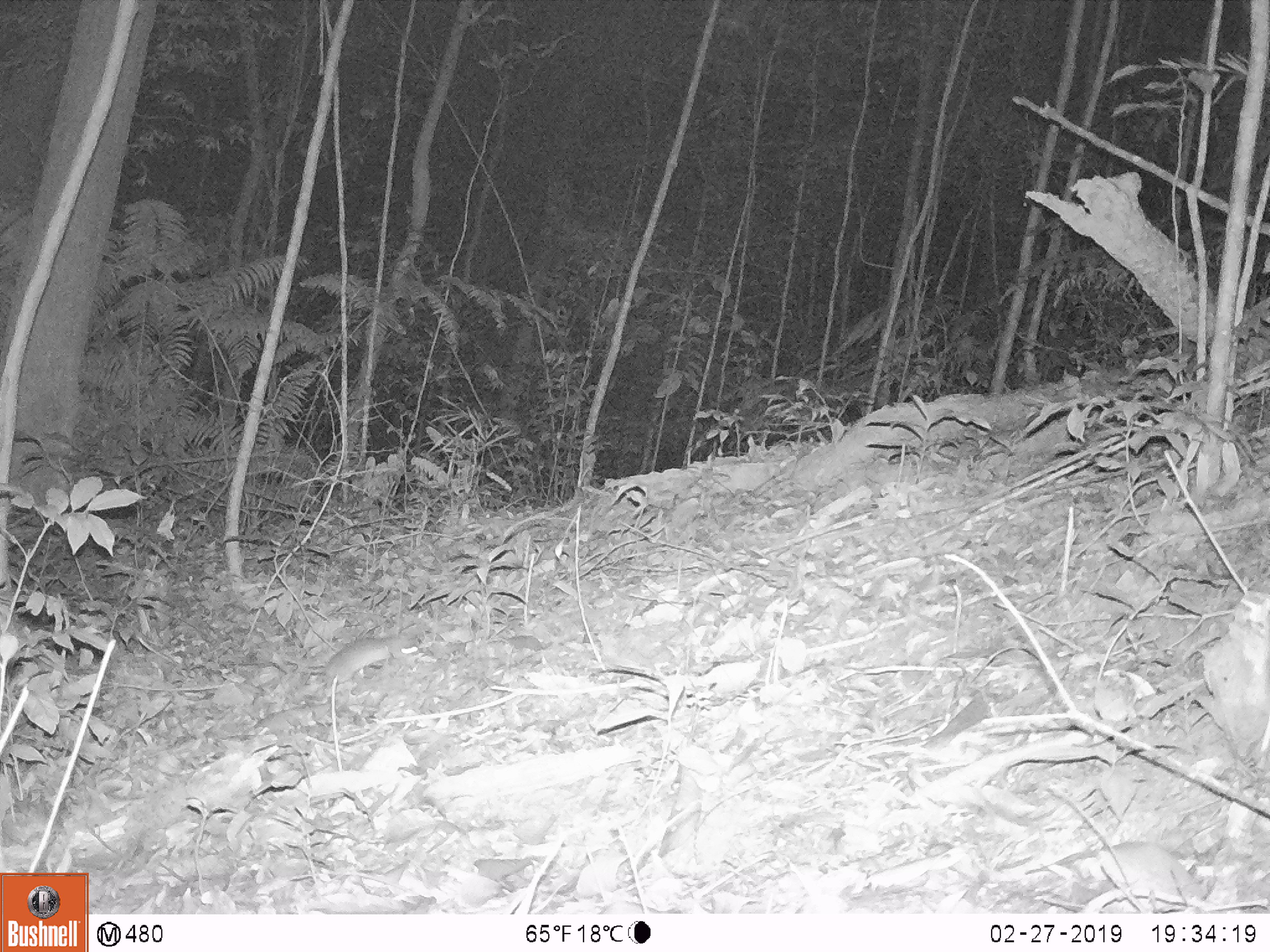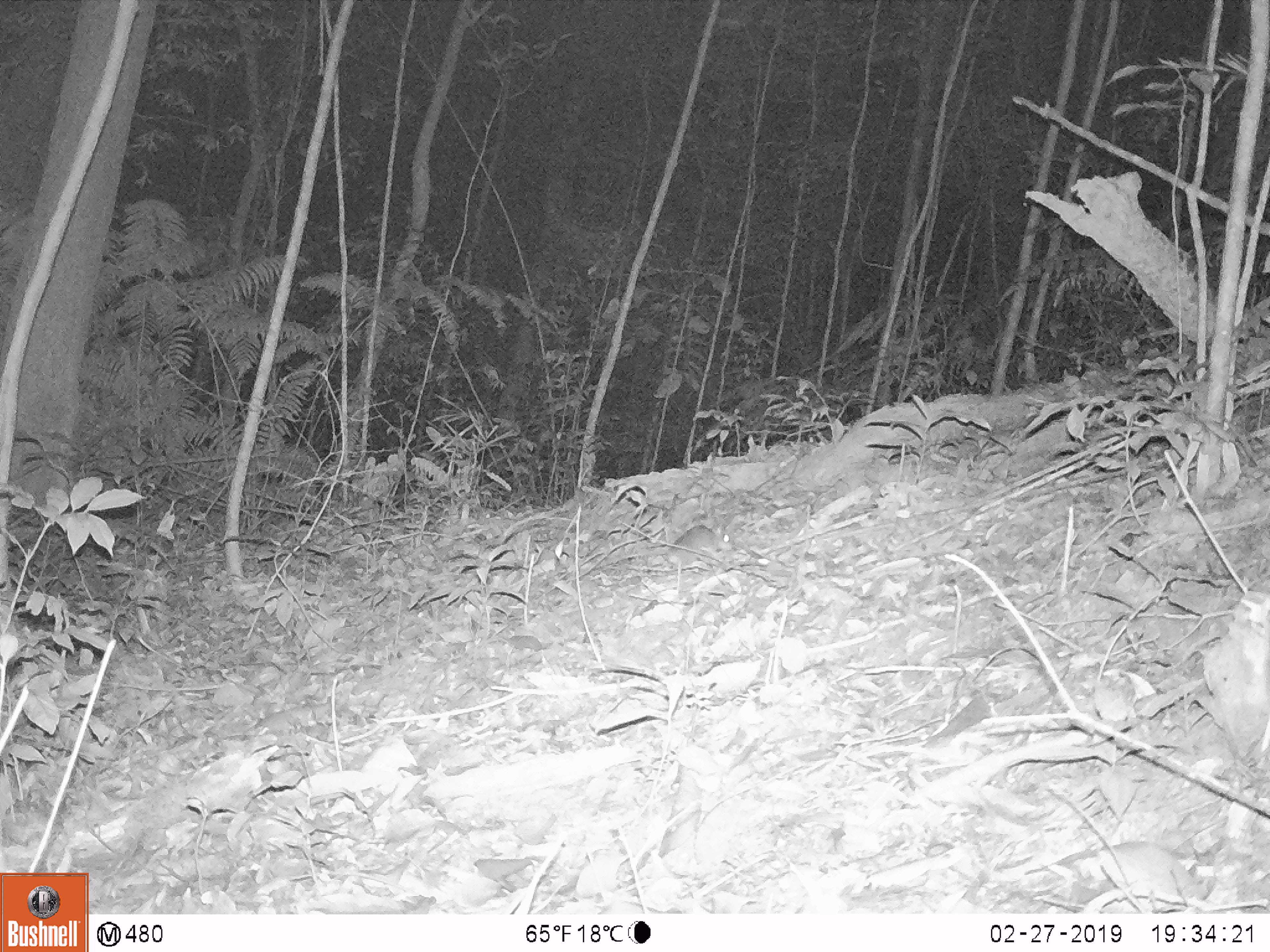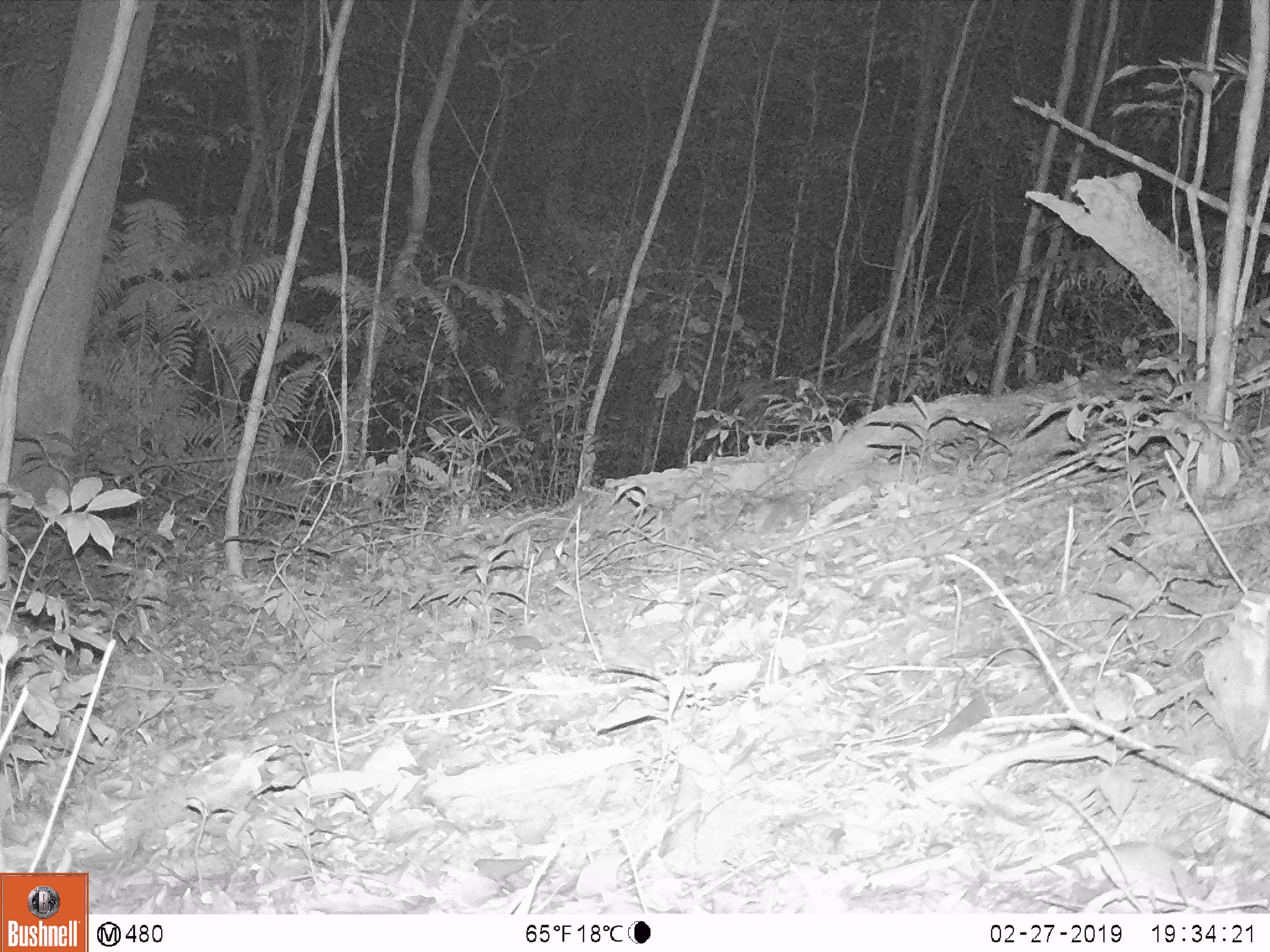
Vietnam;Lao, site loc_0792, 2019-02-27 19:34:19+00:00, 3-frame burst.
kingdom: Animalia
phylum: Chordata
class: Mammalia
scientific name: Mammalia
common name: mammal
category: unidentified small mammal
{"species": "unidentified small mammal (mammal) (Mammalia)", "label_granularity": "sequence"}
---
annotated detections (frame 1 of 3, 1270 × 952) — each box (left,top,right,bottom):
unidentified small mammal: (323,633,421,689)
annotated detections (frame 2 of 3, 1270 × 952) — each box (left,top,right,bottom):
unidentified small mammal: (593,524,732,571)